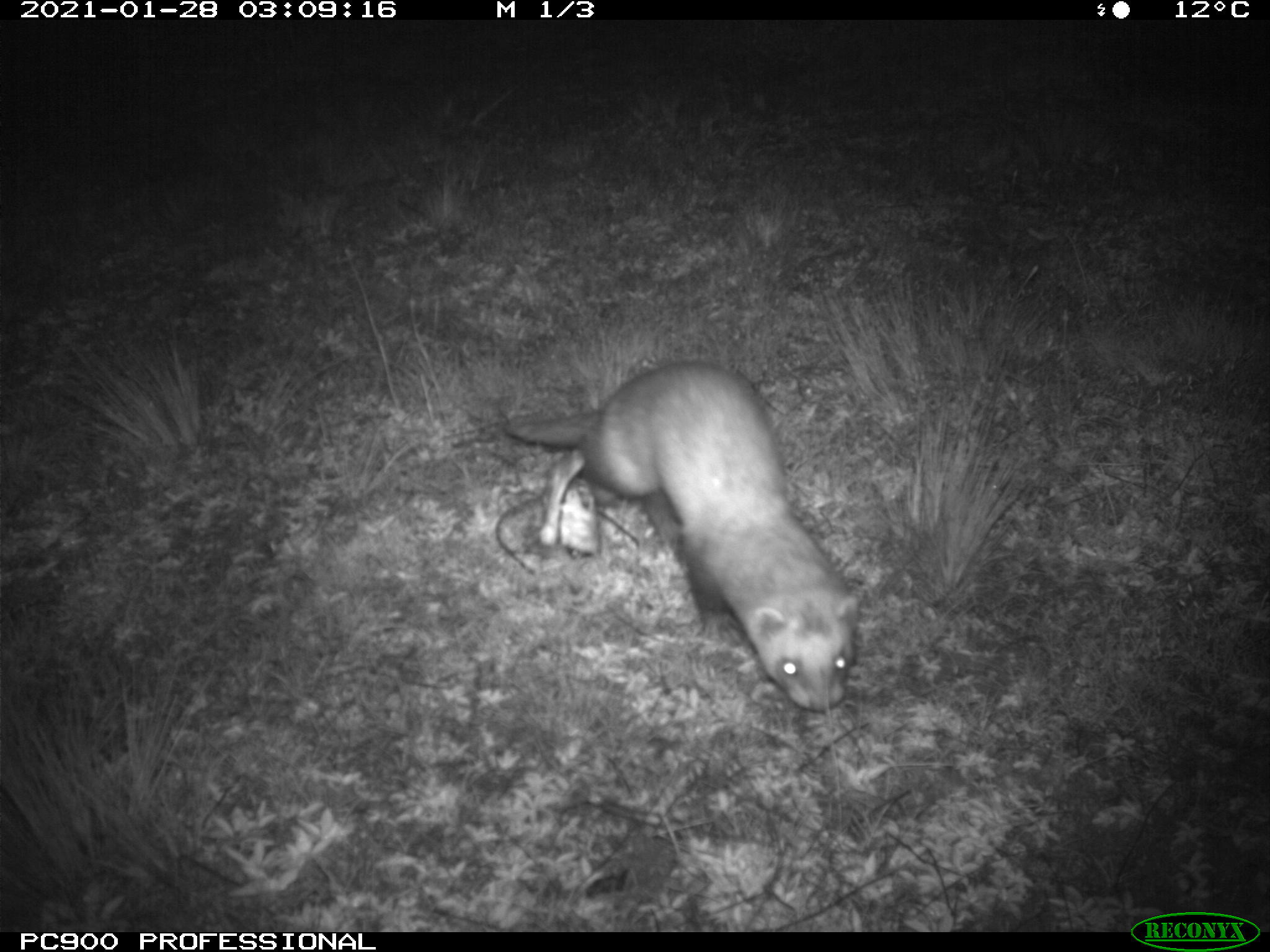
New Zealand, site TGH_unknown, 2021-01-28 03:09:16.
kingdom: Animalia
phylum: Chordata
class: Mammalia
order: Carnivora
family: Mustelidae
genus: Mustela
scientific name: Mustela furo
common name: ferret